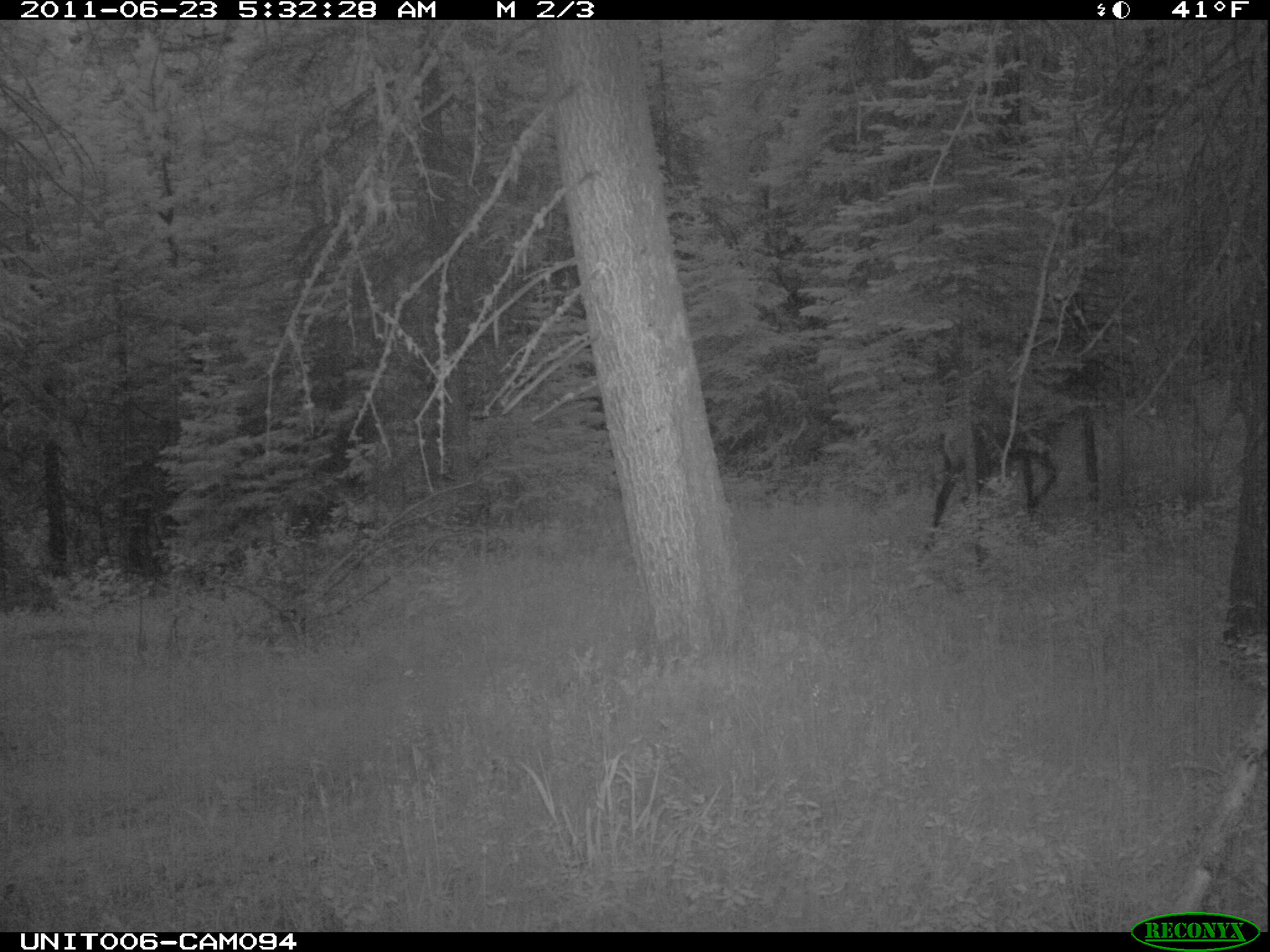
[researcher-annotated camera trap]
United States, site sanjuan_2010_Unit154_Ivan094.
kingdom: Animalia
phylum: Chordata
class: Mammalia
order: Artiodactyla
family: Cervidae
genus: Cervus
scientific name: Cervus elaphus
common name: red deer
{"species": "Cervus elaphus (red deer)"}